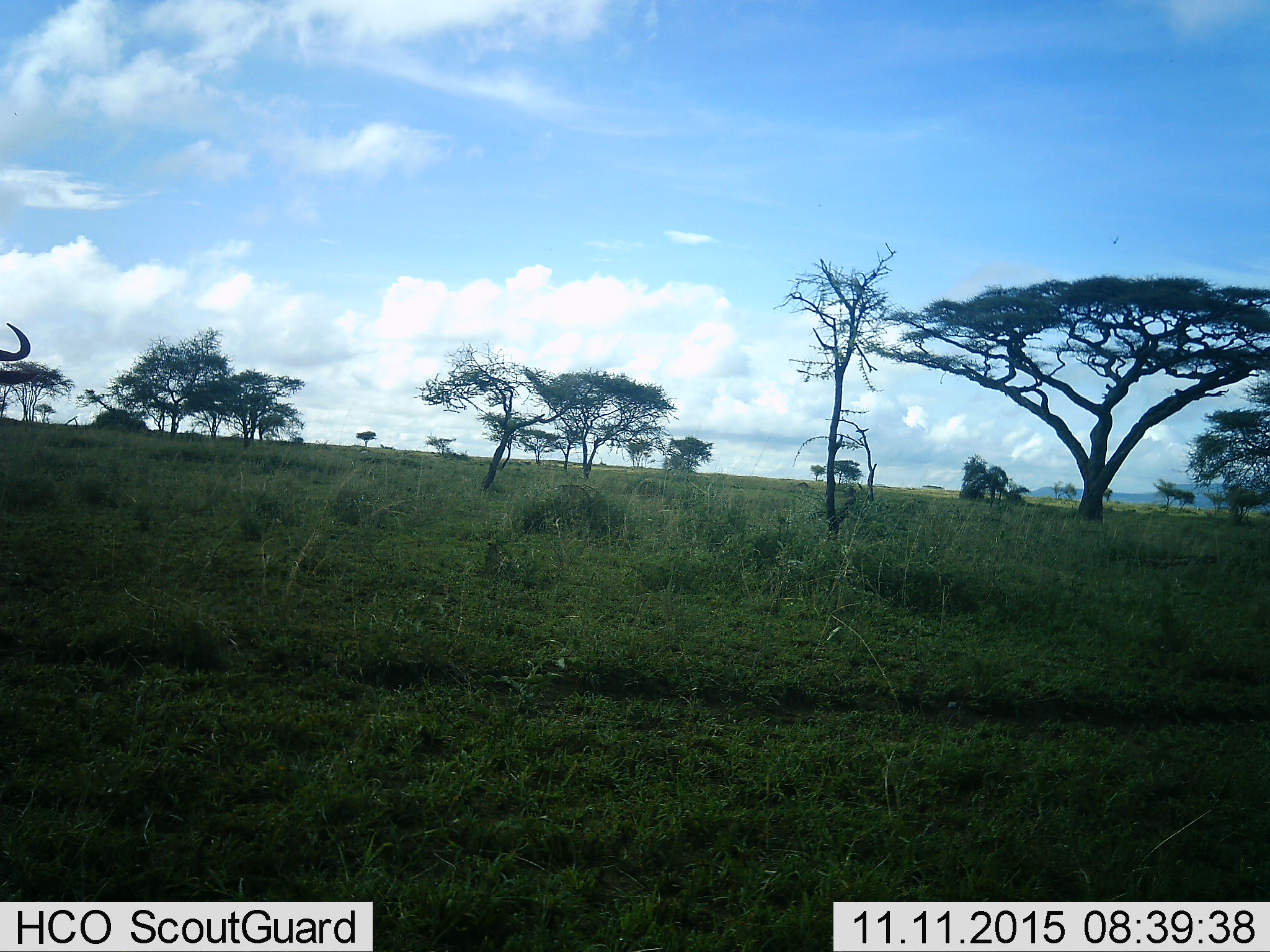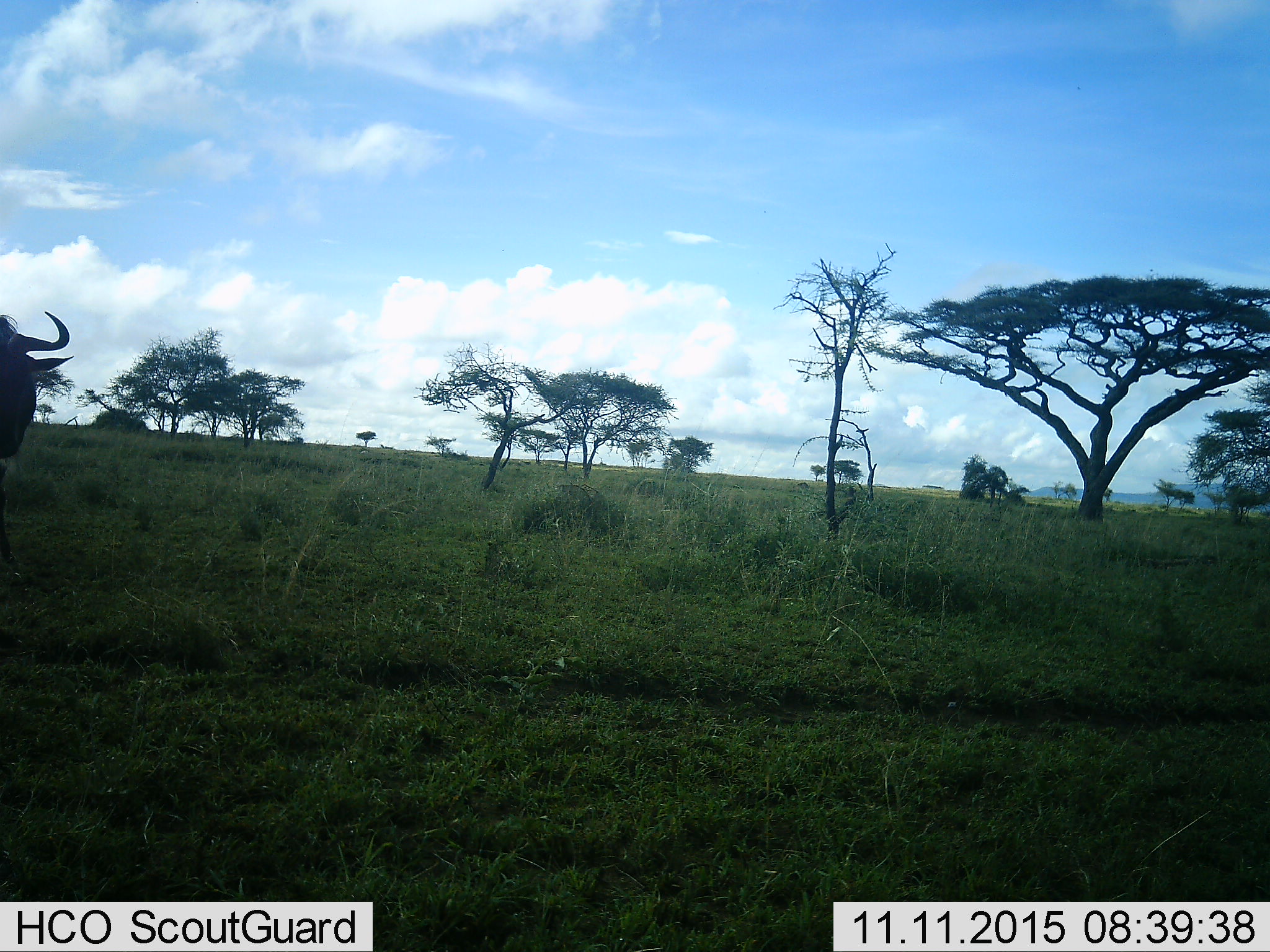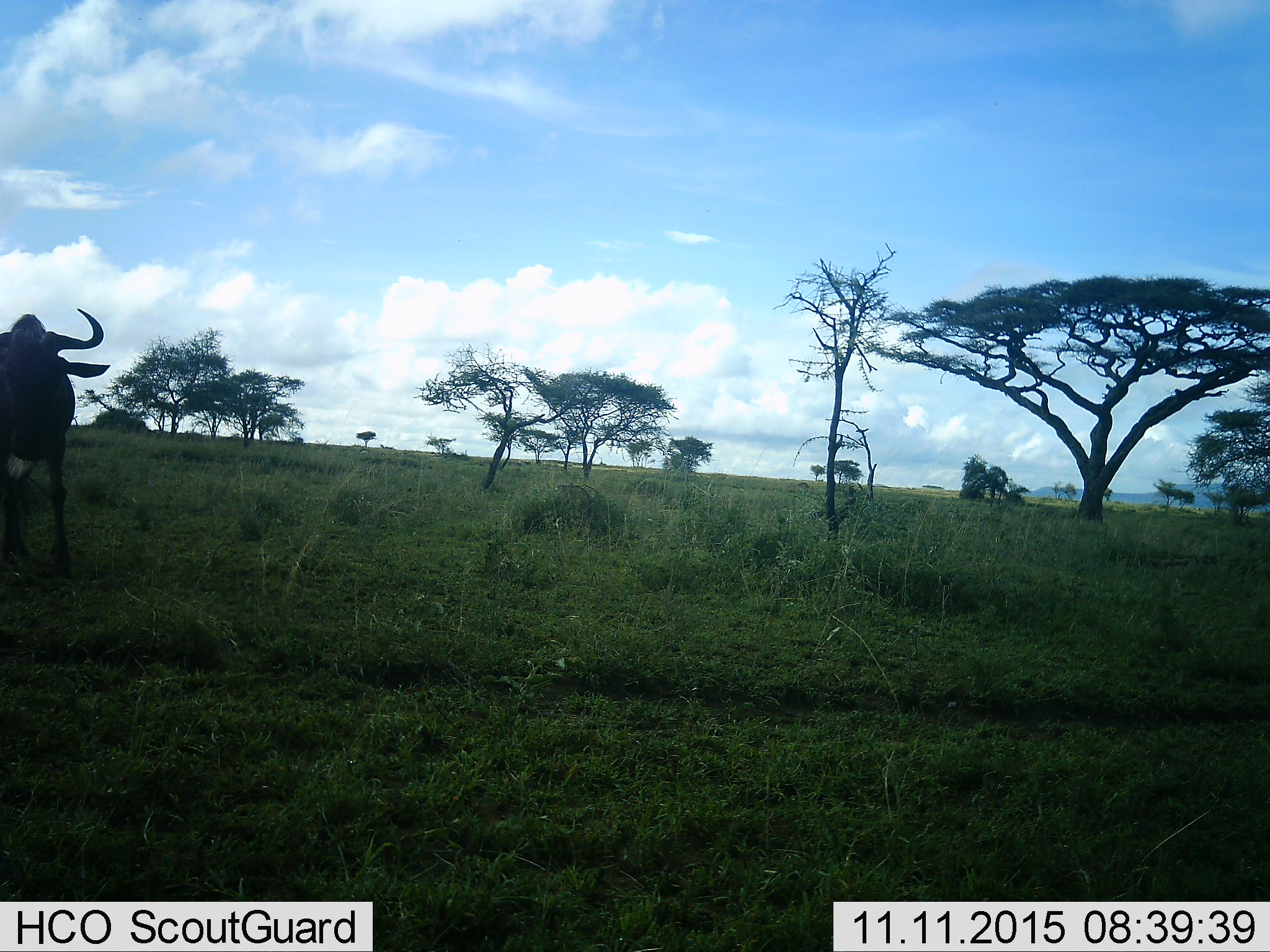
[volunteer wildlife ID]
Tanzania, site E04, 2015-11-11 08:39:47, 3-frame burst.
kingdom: Animalia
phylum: Chordata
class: Mammalia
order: Artiodactyla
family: Bovidae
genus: Connochaetes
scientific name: Connochaetes taurinus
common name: blue wildebeest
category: wildebeest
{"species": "wildebeest (blue wildebeest) (Connochaetes taurinus)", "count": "1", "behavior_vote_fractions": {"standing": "8%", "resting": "0%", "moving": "92%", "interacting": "0%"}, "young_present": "0%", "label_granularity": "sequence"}